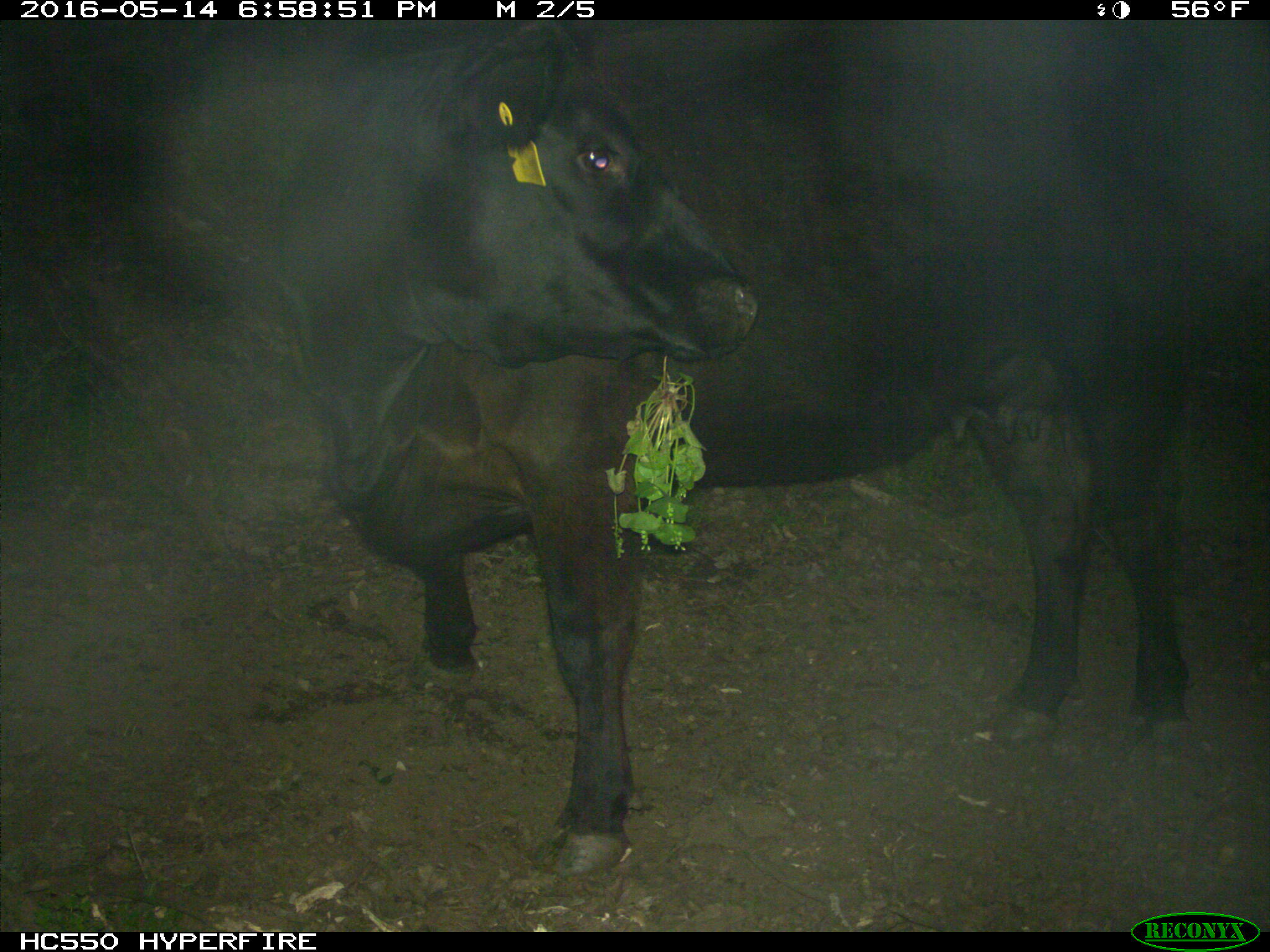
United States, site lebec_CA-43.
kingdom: Animalia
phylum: Chordata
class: Mammalia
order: Artiodactyla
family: Bovidae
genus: Bos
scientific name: Bos taurus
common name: domestic cow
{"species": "Bos taurus (domestic cow)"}